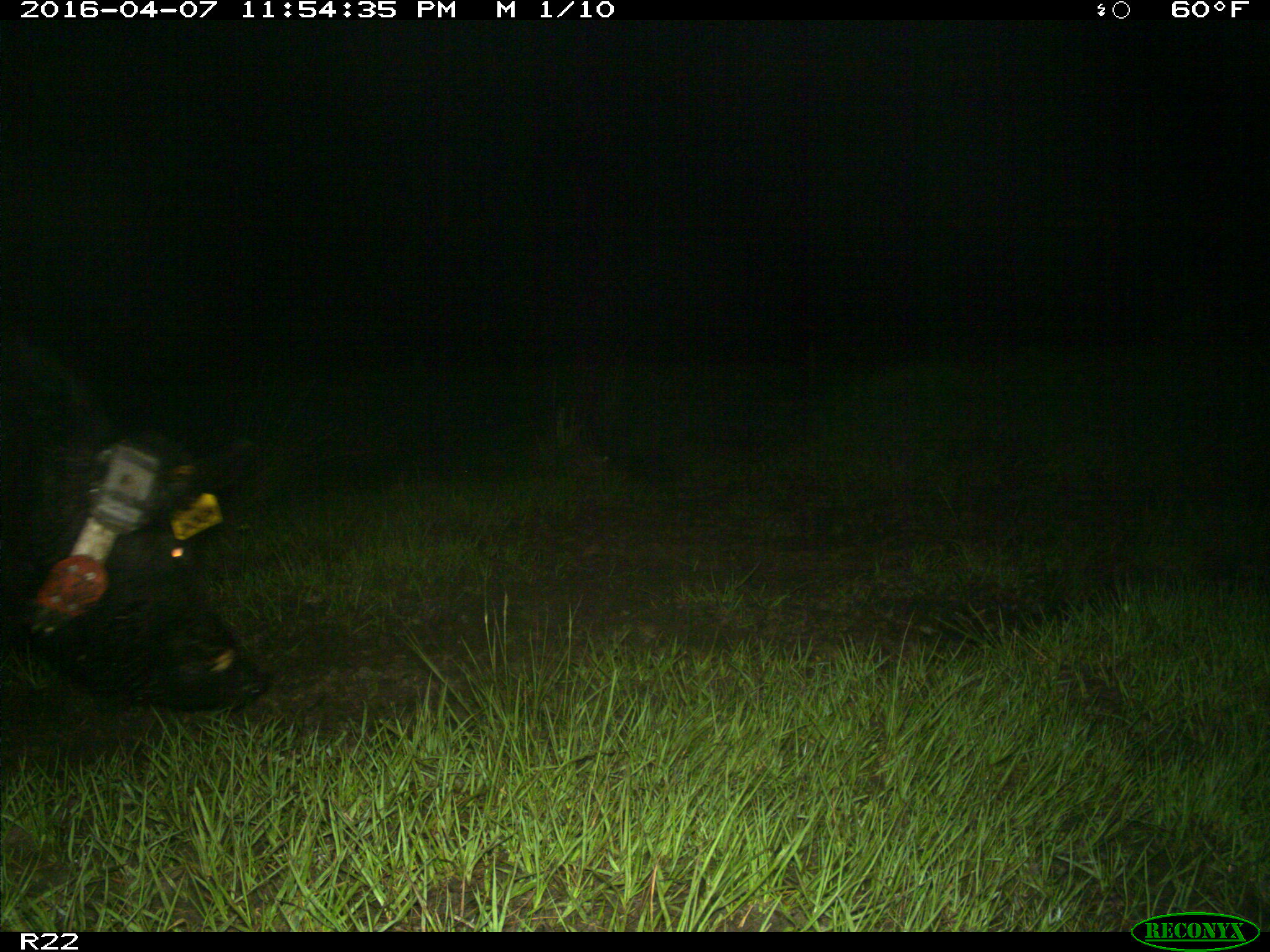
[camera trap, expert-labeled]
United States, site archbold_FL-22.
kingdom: Animalia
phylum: Chordata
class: Mammalia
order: Artiodactyla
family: Suidae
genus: Sus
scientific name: Sus scrofa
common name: wild boar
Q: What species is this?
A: Sus scrofa (wild boar).